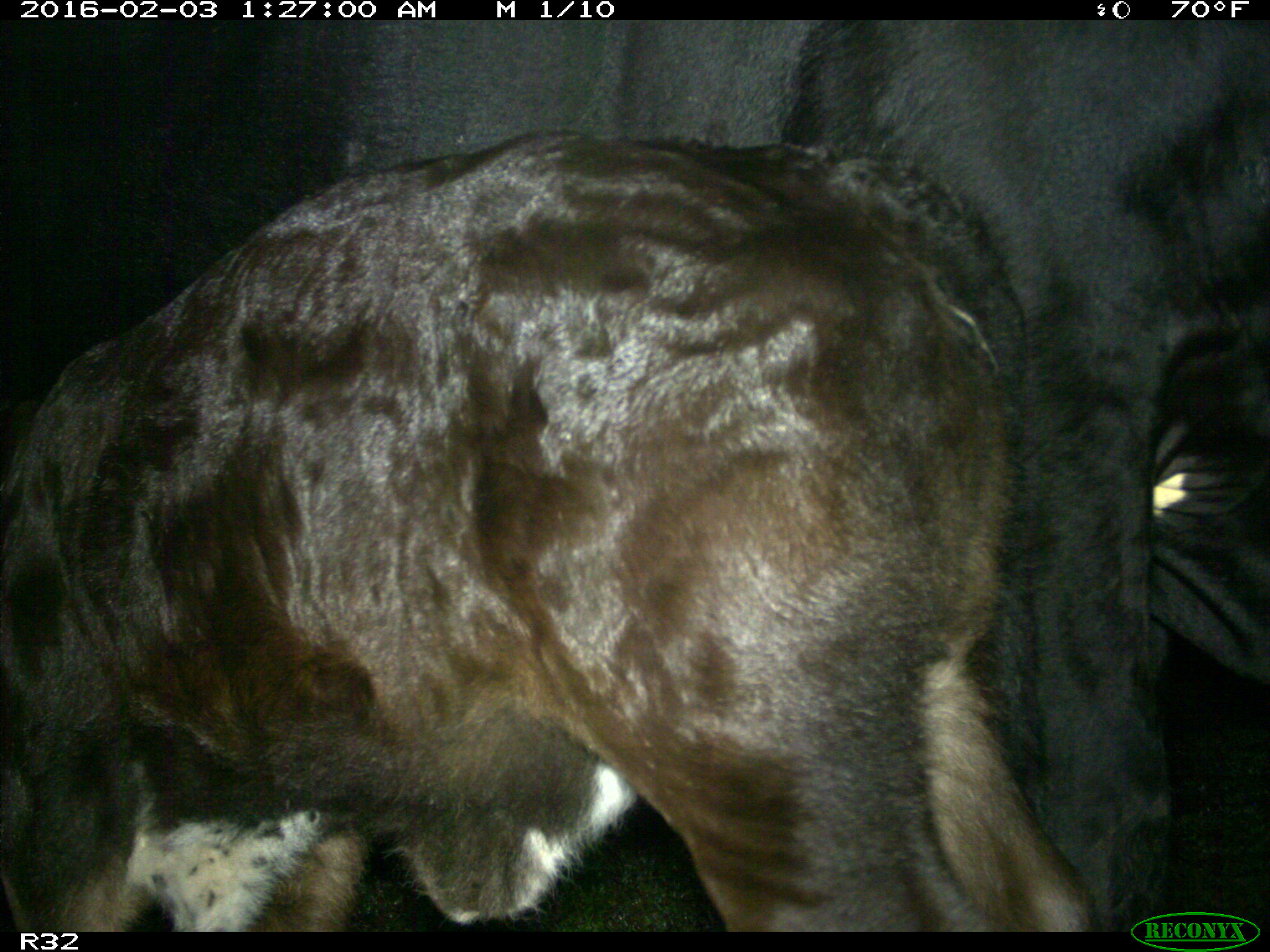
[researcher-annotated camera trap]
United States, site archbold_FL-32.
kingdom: Animalia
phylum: Chordata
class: Mammalia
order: Artiodactyla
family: Bovidae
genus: Bos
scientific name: Bos taurus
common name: domestic cow